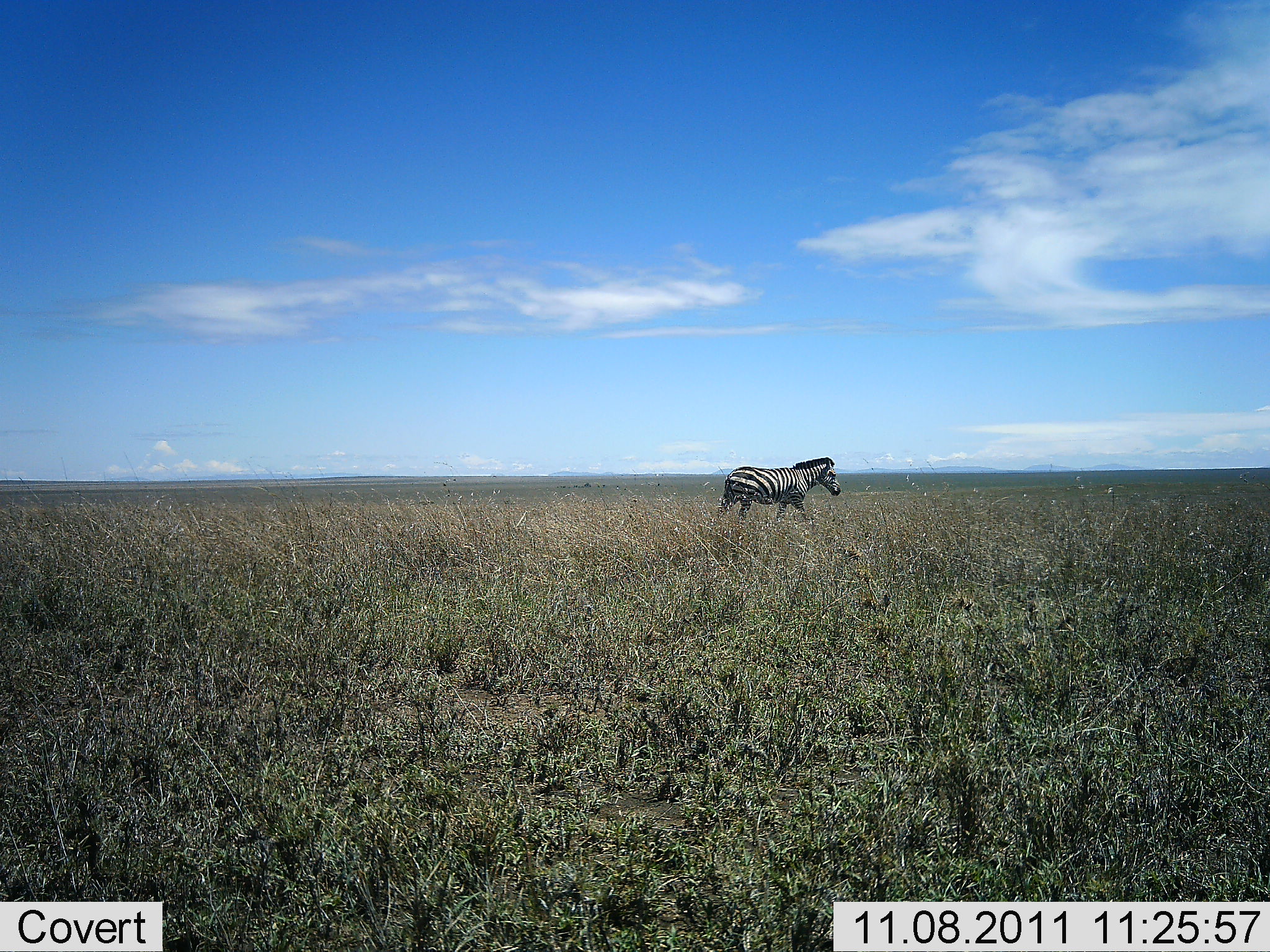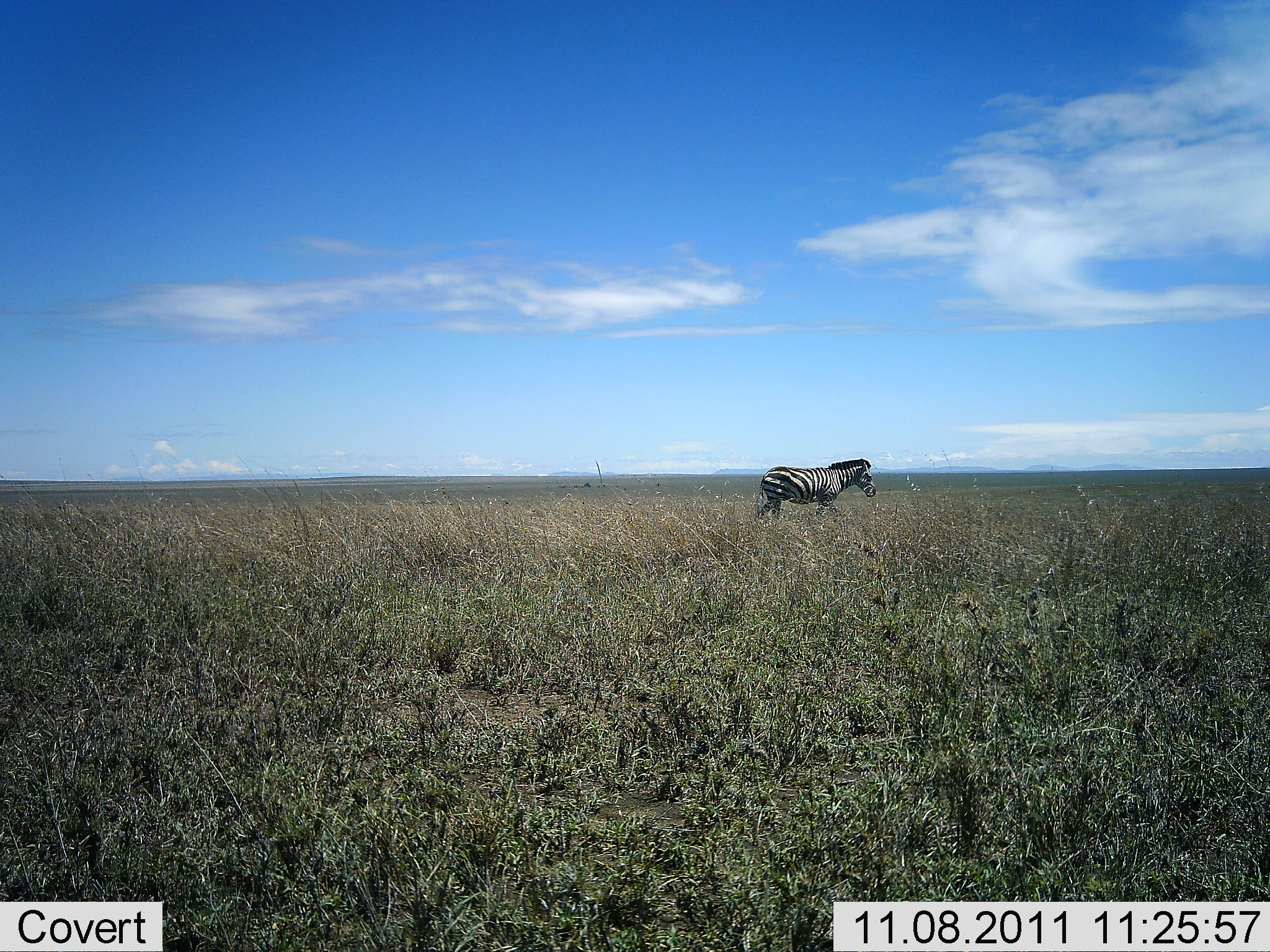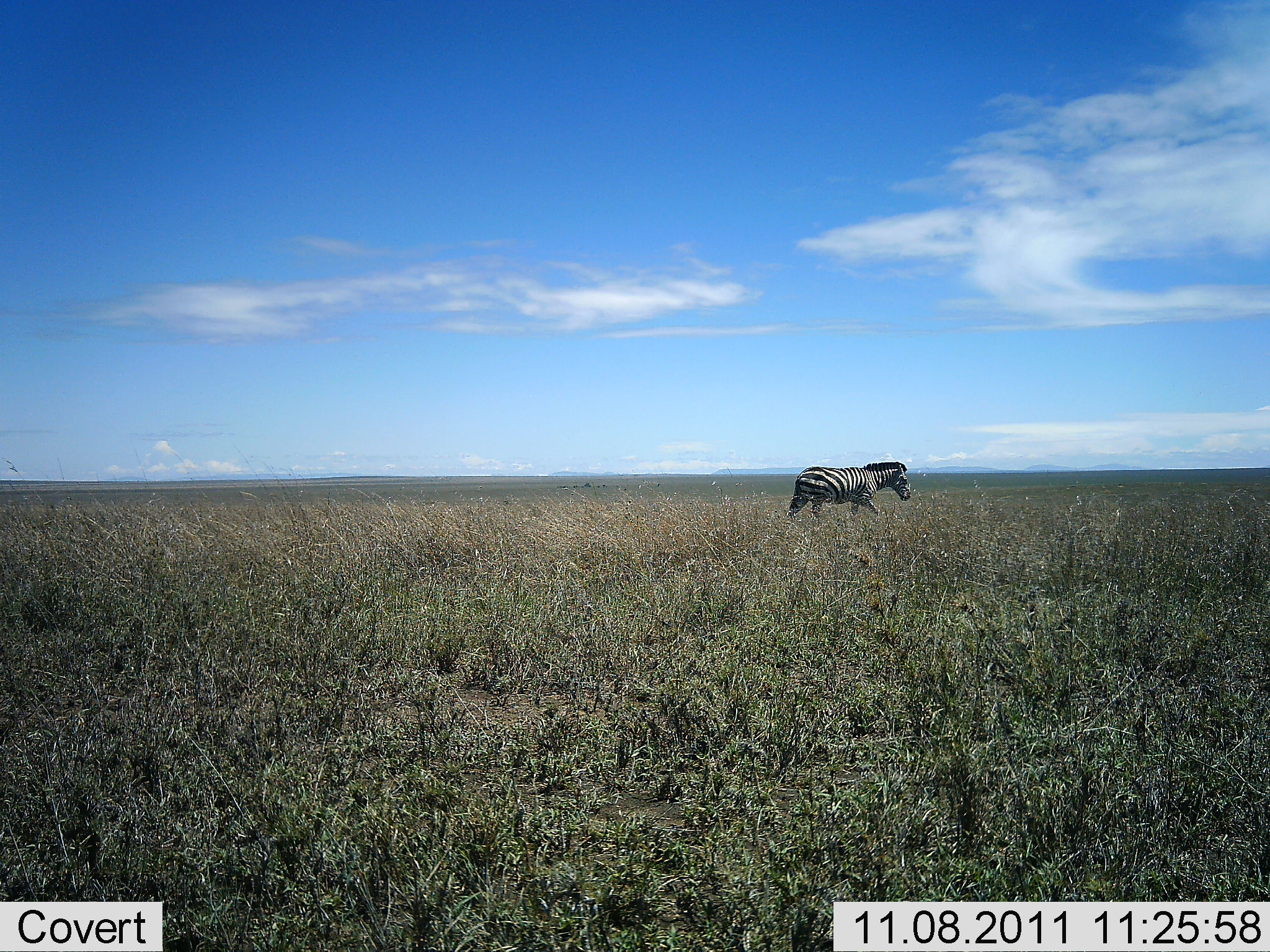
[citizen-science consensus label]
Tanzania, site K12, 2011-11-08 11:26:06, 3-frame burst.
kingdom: Animalia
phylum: Chordata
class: Mammalia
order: Perissodactyla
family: Equidae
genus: Equus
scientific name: Equus quagga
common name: plains zebra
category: zebra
Zebra (plains zebra) (Equus quagga), count 1. Behavior (volunteer vote fractions): standing 0%, resting 0%, moving 100%, interacting 0%. Young present (vote fraction): 0%. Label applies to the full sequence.